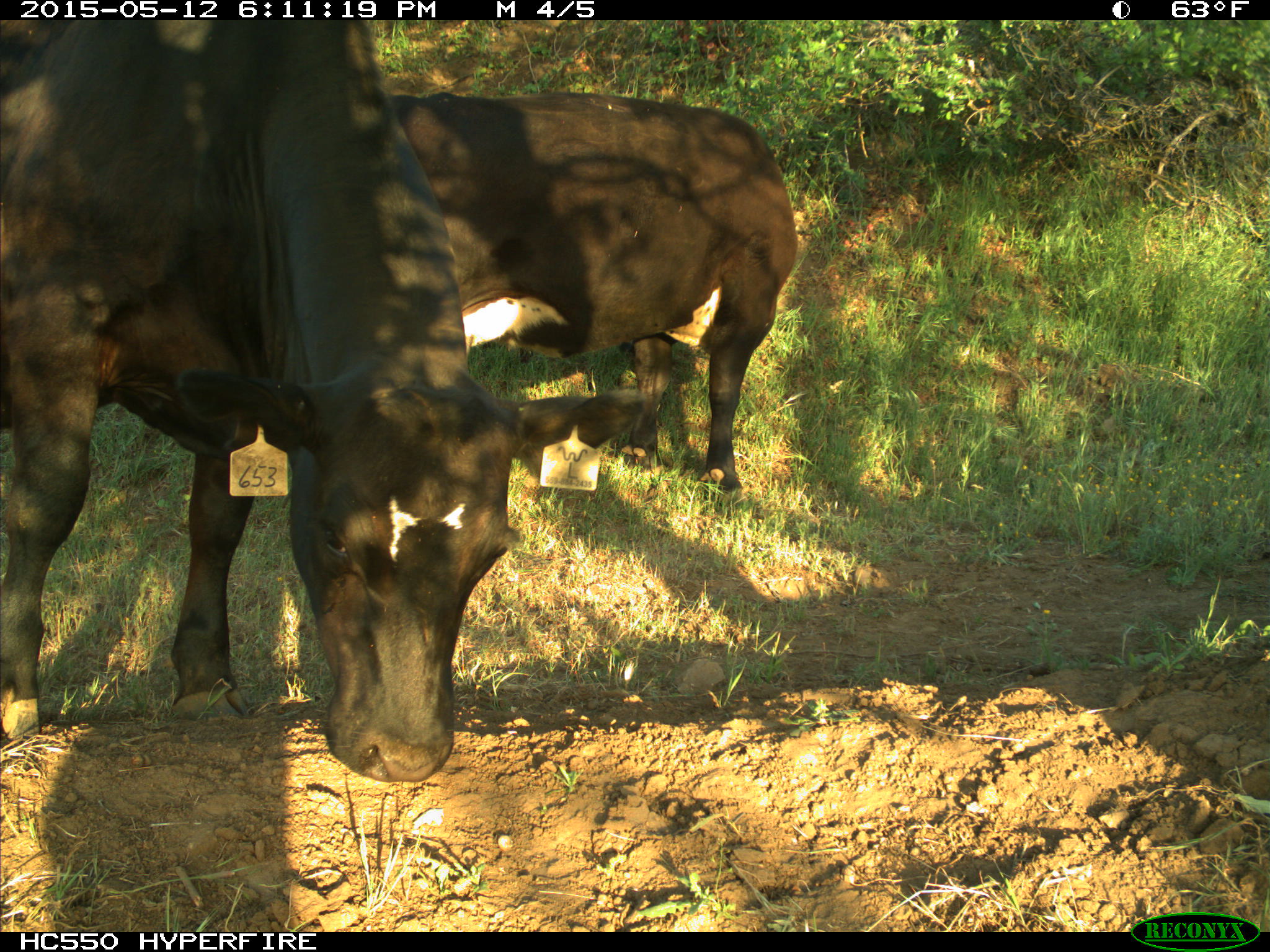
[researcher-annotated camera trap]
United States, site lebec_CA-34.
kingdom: Animalia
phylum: Chordata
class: Mammalia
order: Artiodactyla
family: Bovidae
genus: Bos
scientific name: Bos taurus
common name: domestic cow